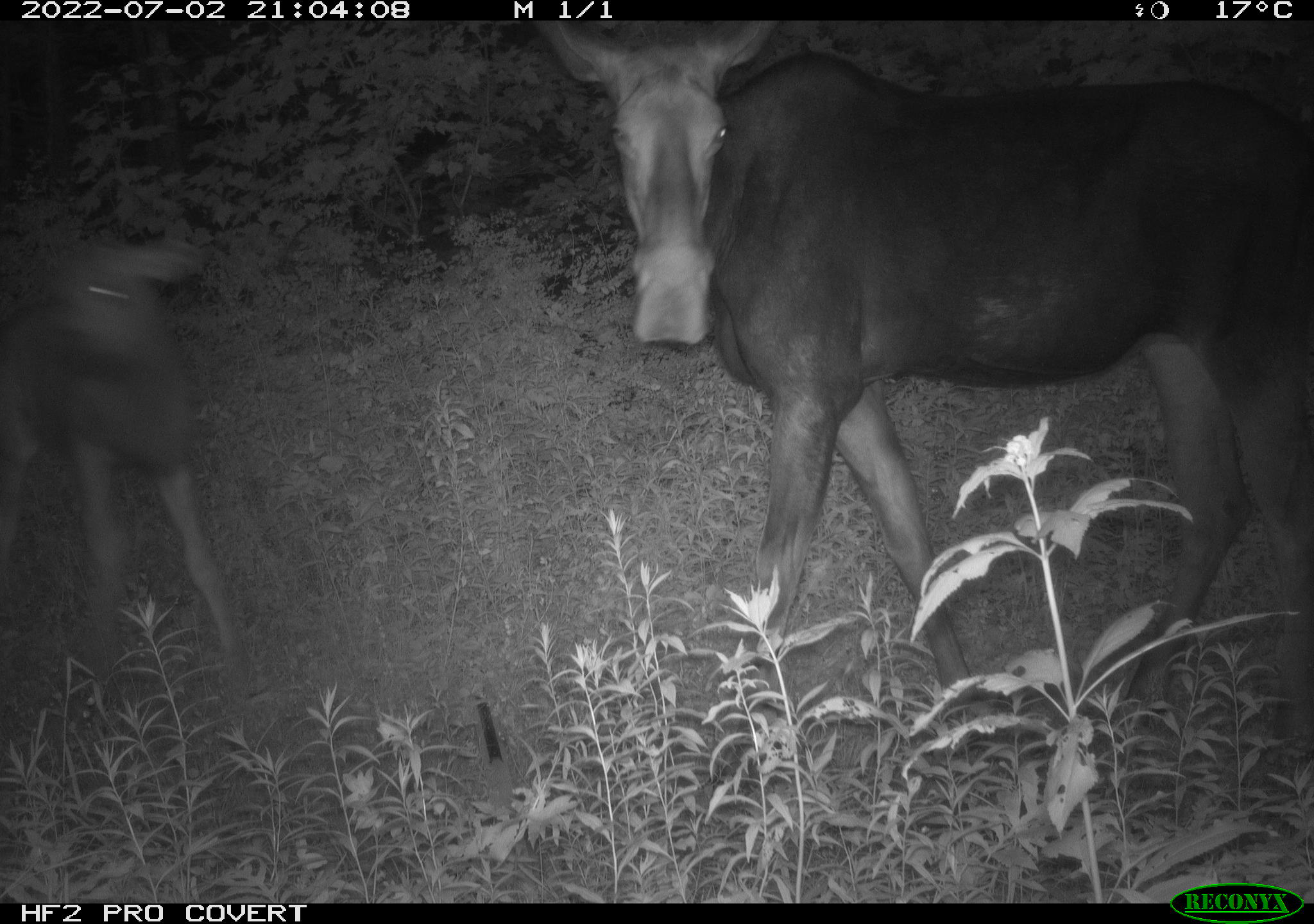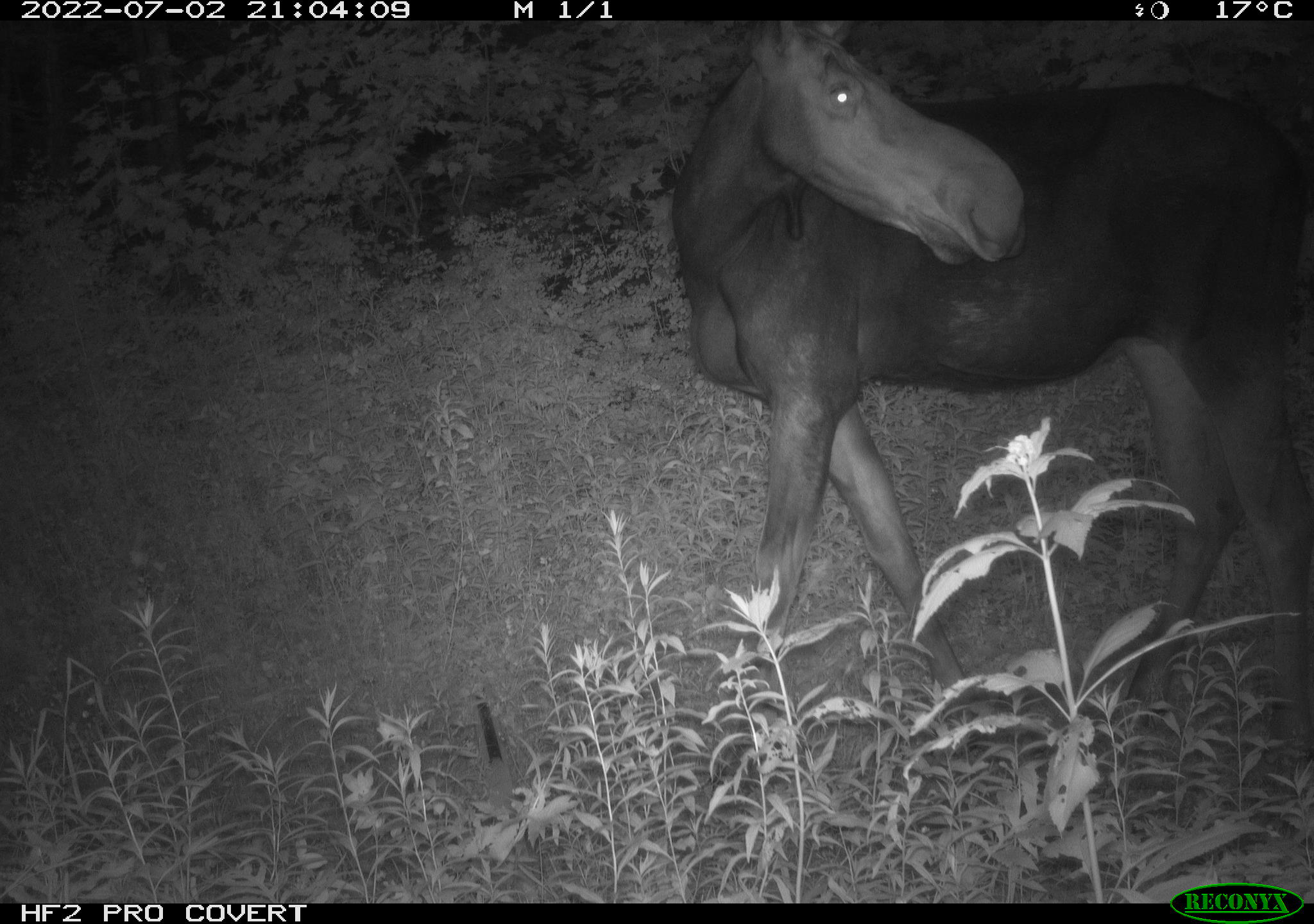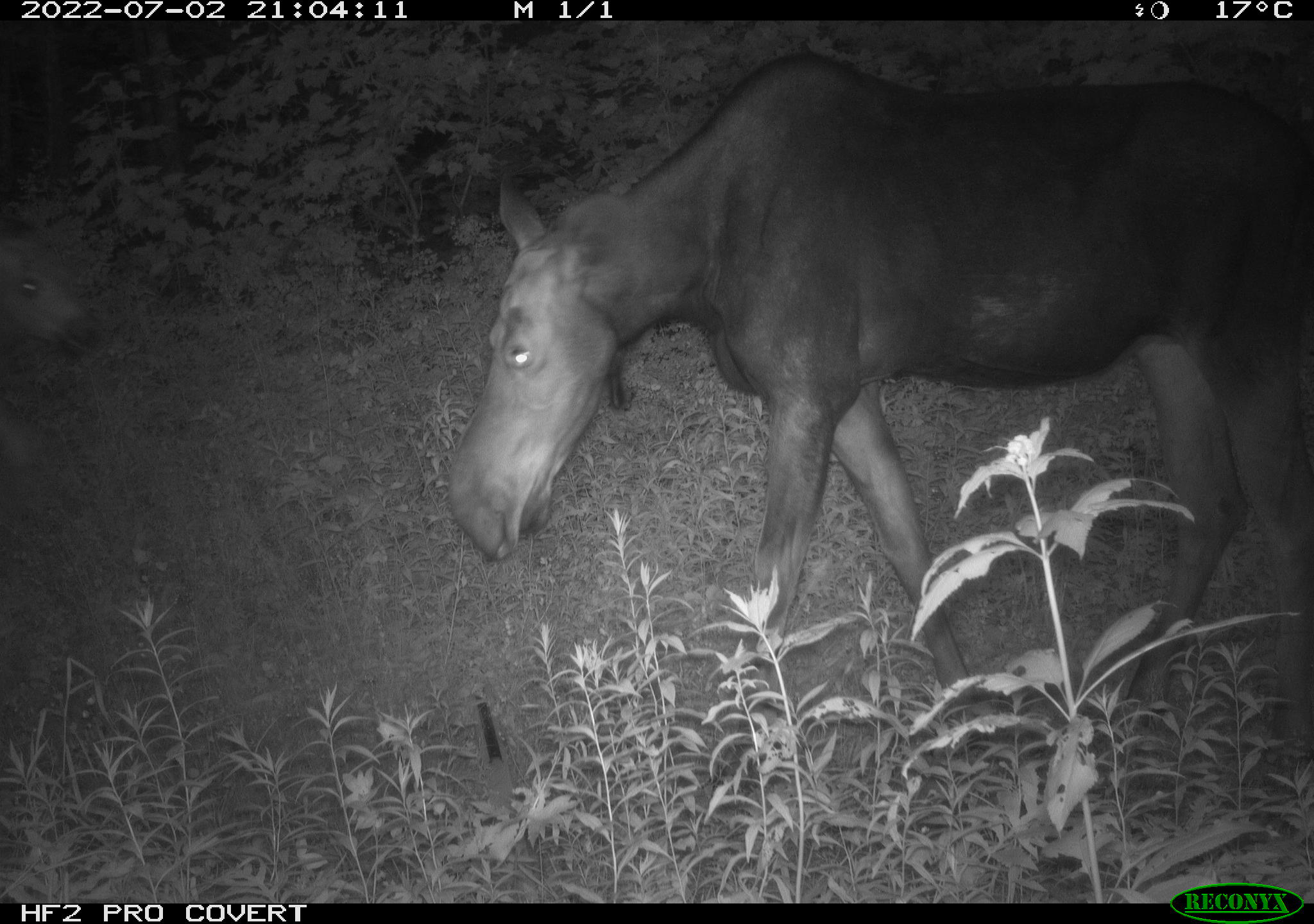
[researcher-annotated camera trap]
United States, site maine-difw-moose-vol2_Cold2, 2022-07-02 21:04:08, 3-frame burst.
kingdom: Animalia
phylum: Chordata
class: Mammalia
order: Artiodactyla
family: Cervidae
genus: Alces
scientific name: Alces alces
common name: moose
Moose (Alces alces).